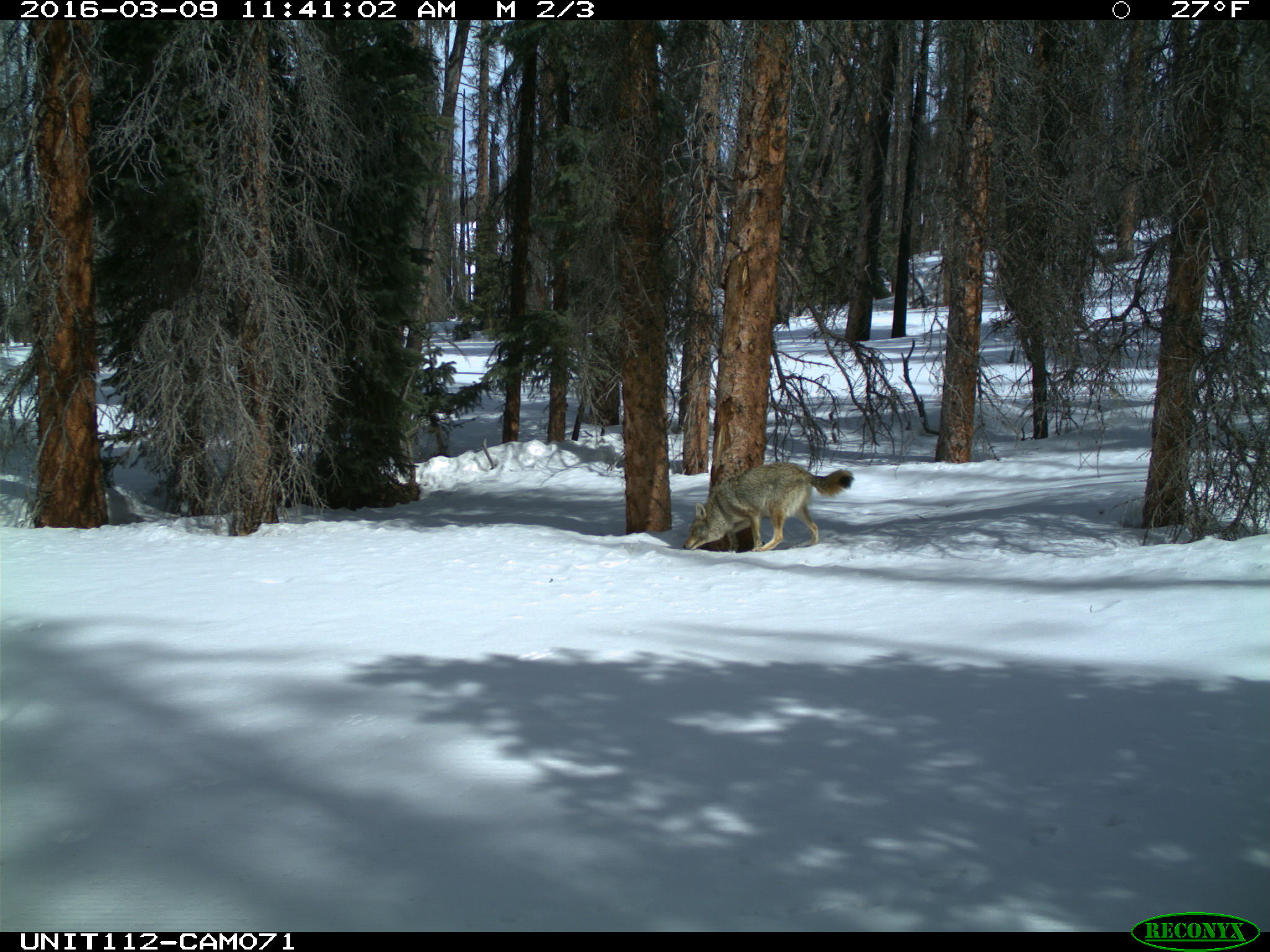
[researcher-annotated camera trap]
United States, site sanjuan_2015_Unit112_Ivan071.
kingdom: Animalia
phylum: Chordata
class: Mammalia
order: Carnivora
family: Canidae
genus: Canis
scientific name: Canis latrans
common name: coyote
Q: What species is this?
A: Canis latrans (coyote).